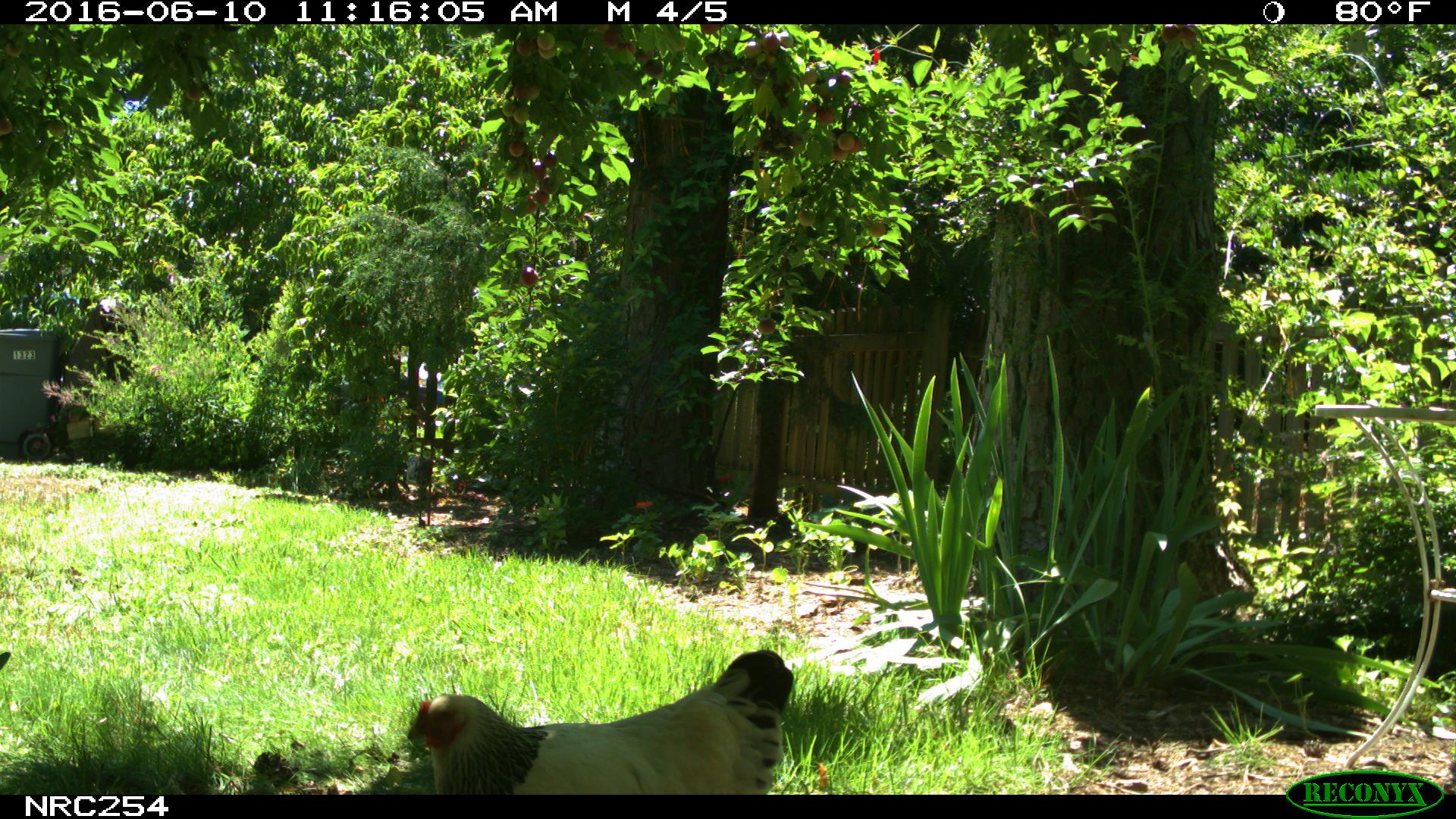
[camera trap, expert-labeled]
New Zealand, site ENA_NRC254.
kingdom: Animalia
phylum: Chordata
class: Aves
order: Galliformes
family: Phasianidae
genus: Gallus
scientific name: Gallus gallus domesticus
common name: chicken